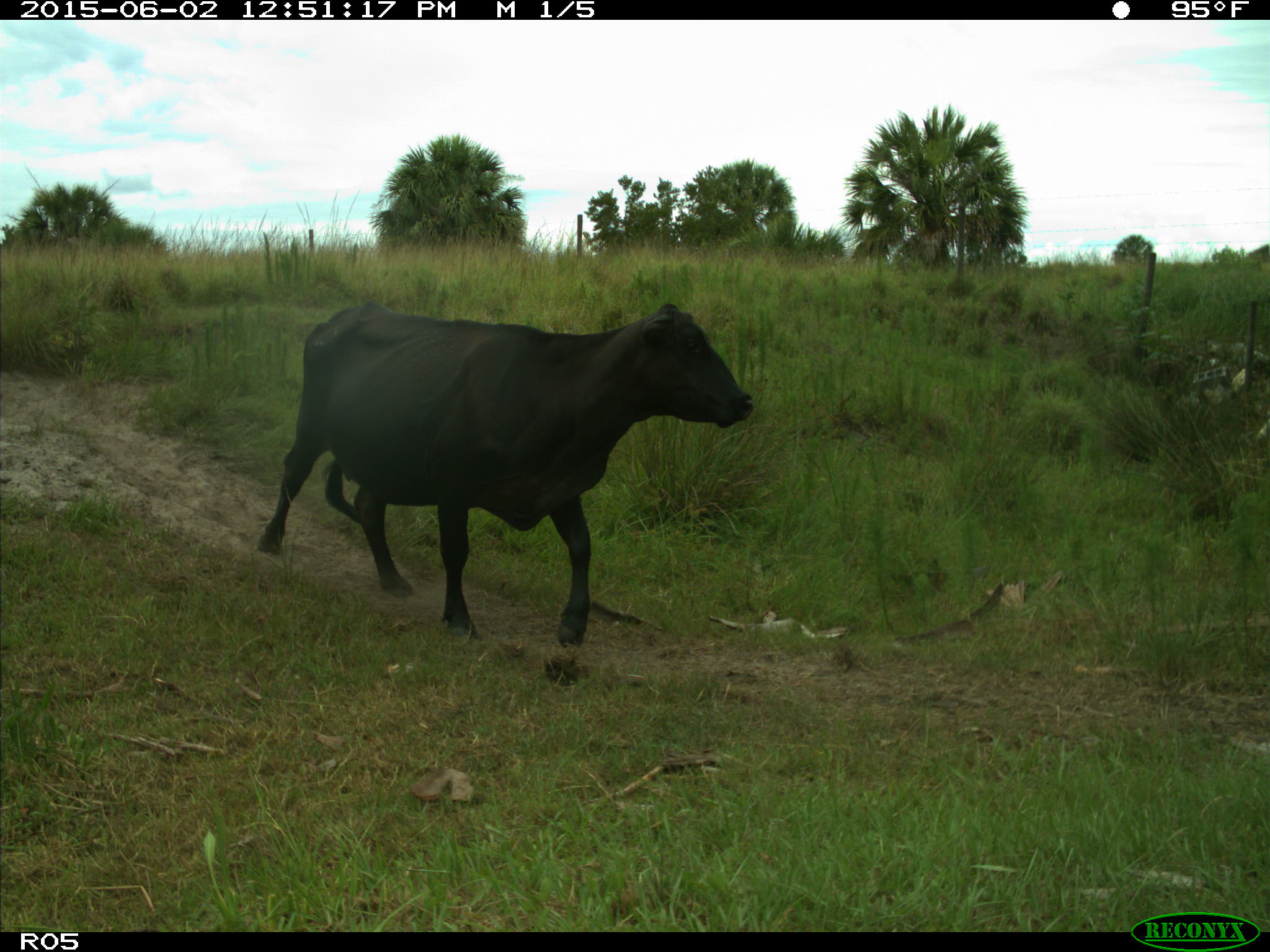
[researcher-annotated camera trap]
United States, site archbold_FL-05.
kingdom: Animalia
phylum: Chordata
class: Mammalia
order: Artiodactyla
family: Bovidae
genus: Bos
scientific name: Bos taurus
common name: domestic cow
Bos taurus (domestic cow).